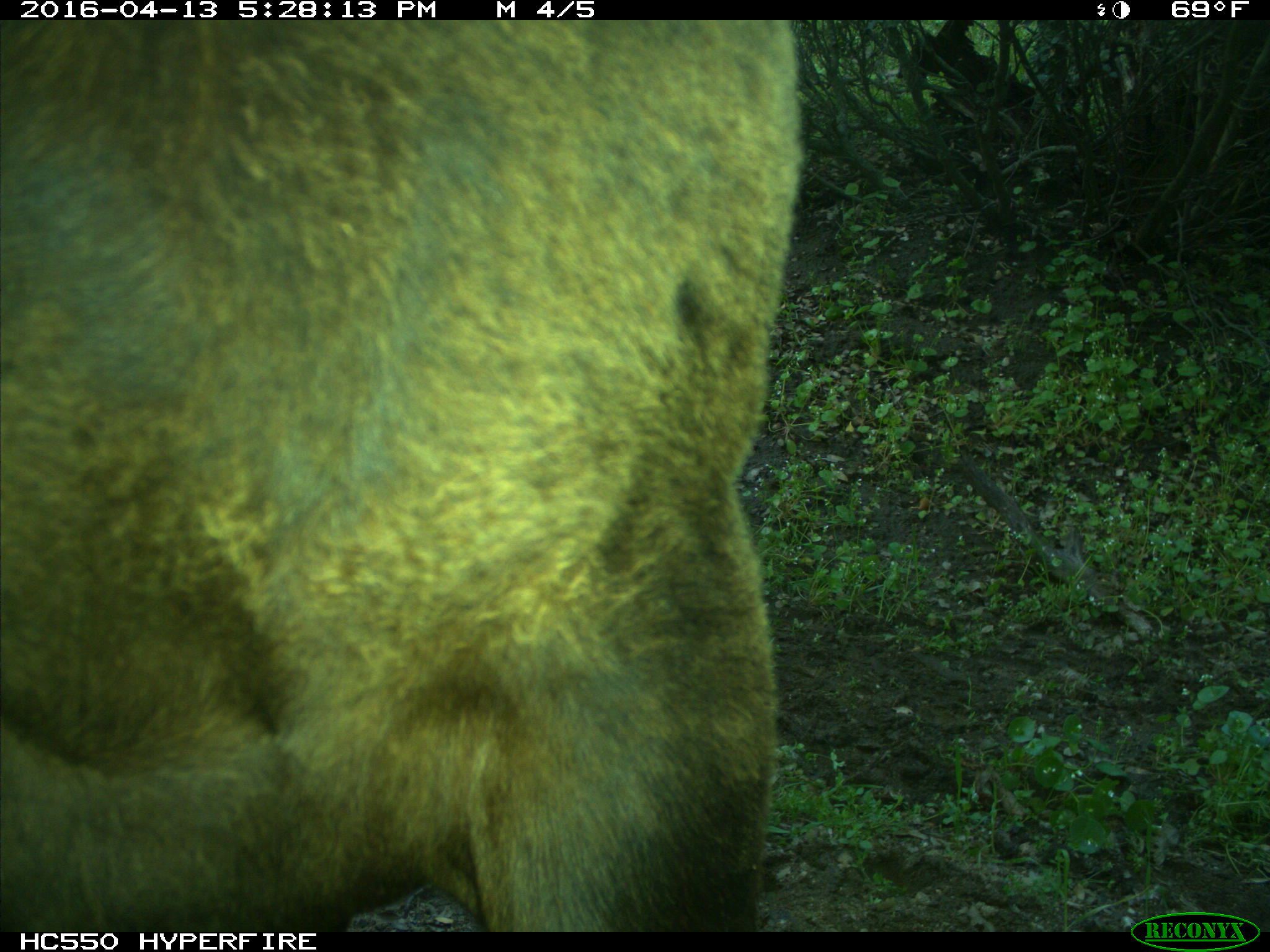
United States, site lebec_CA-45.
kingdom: Animalia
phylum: Chordata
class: Mammalia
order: Artiodactyla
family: Bovidae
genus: Bos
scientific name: Bos taurus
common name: domestic cow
Bos taurus (domestic cow).